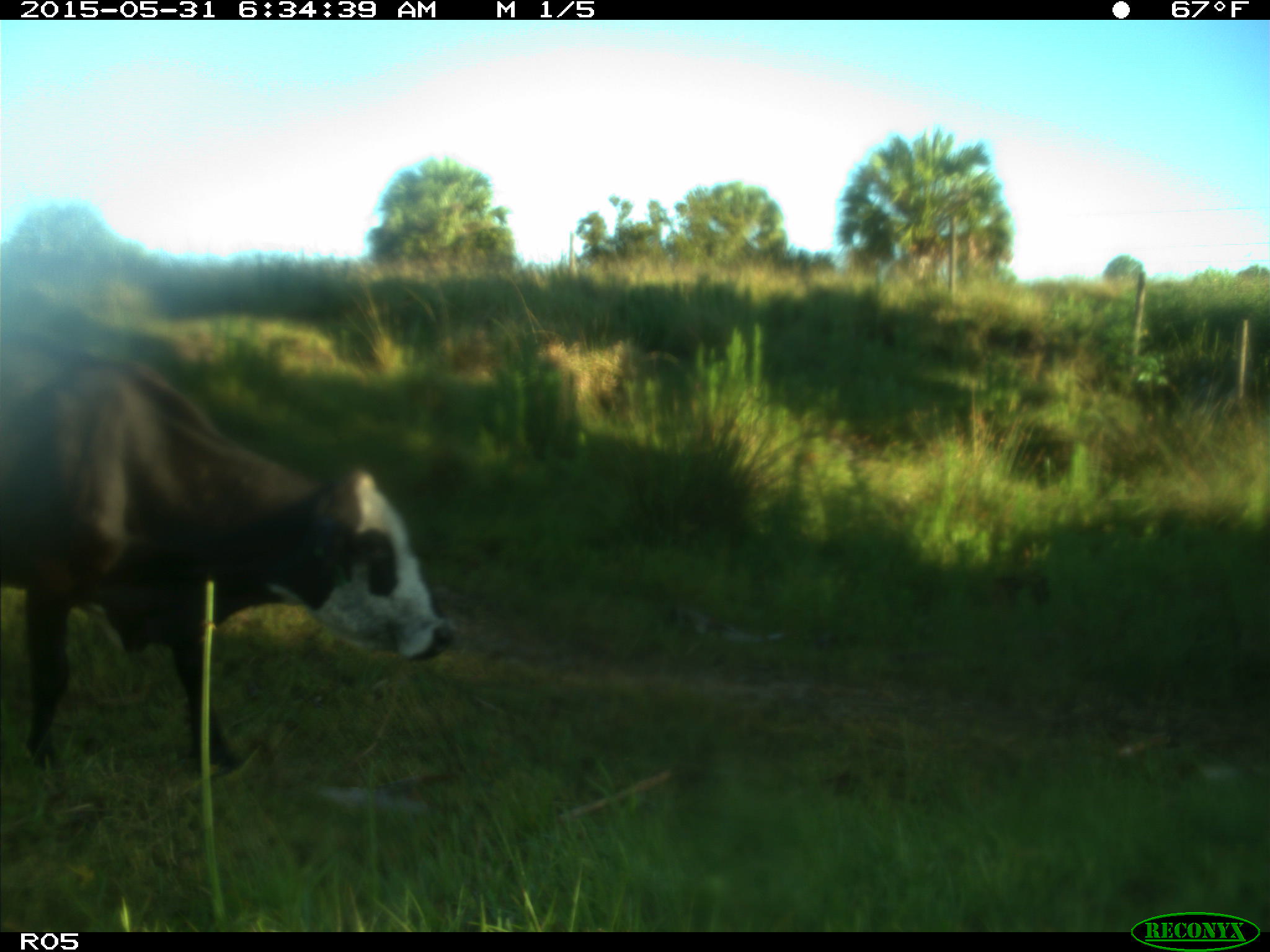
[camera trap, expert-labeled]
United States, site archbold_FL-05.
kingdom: Animalia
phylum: Chordata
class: Mammalia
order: Artiodactyla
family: Bovidae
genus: Bos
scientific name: Bos taurus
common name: domestic cow